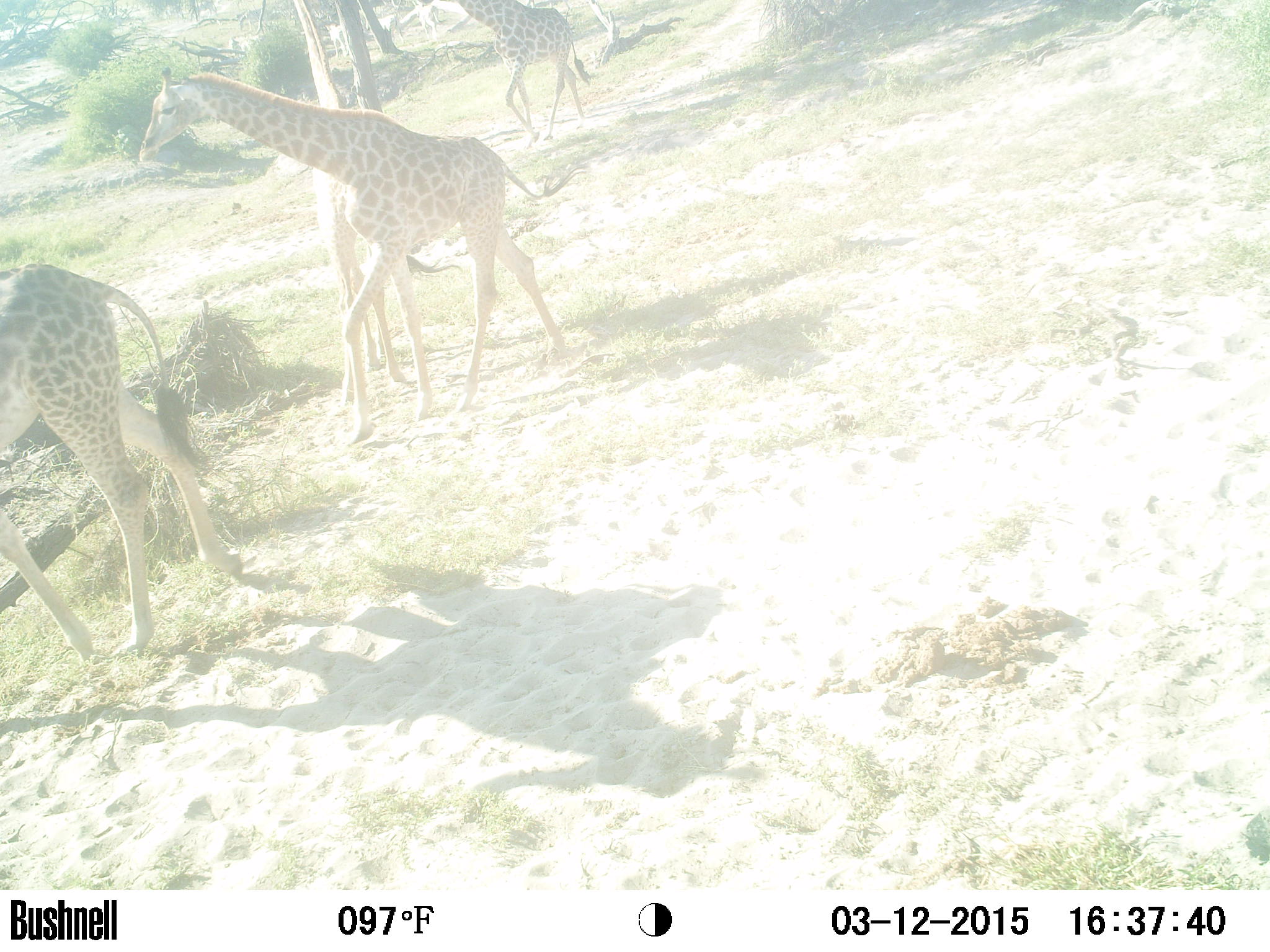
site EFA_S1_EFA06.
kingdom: Animalia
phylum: Chordata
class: Mammalia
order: Artiodactyla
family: Giraffidae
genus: Giraffa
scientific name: Giraffa camelopardalis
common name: giraffe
Giraffe (Giraffa camelopardalis), count 3. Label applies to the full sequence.